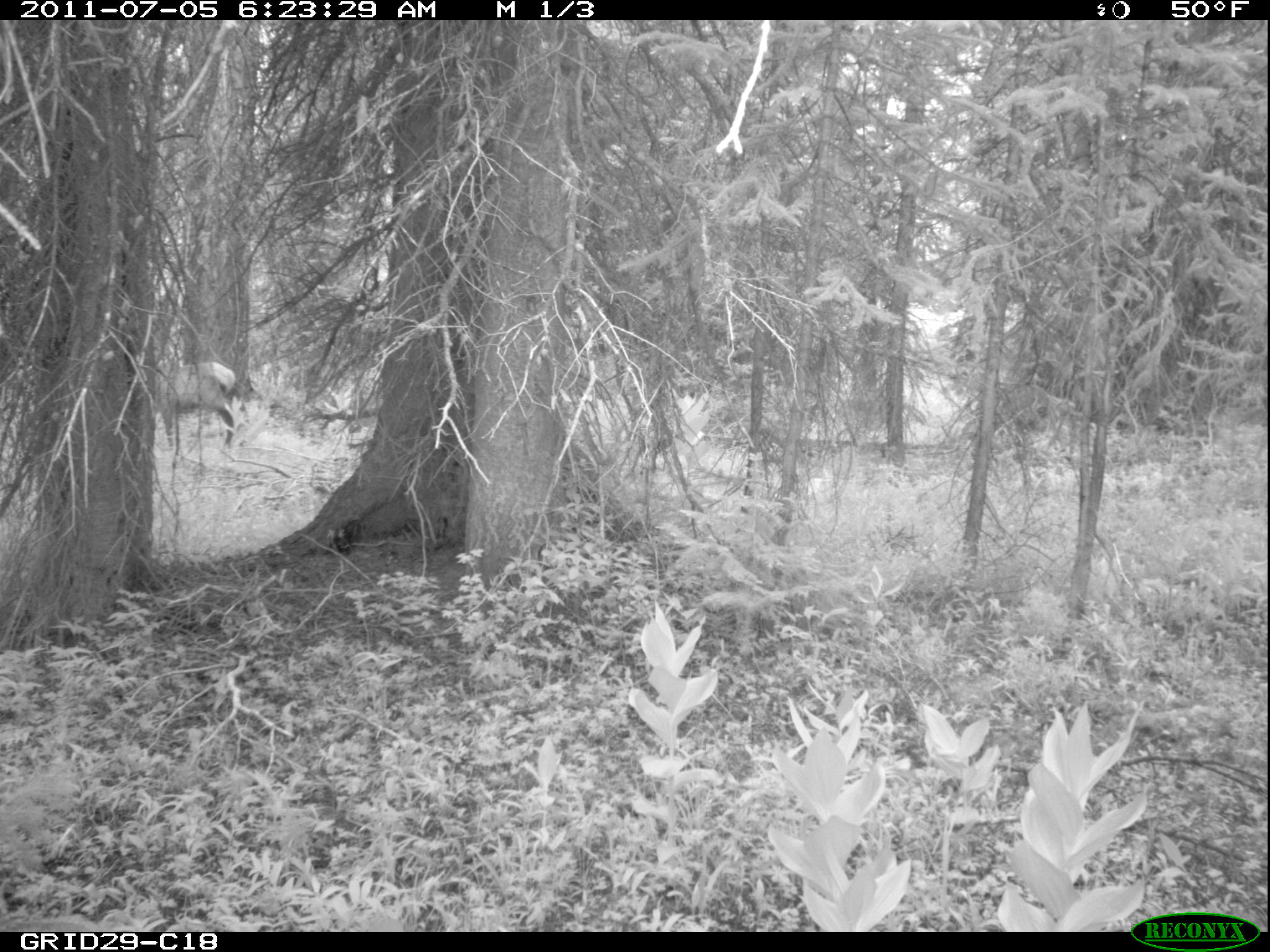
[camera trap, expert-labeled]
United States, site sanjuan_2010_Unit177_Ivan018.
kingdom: Animalia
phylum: Chordata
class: Mammalia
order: Artiodactyla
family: Cervidae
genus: Cervus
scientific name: Cervus elaphus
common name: red deer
Cervus elaphus (red deer).